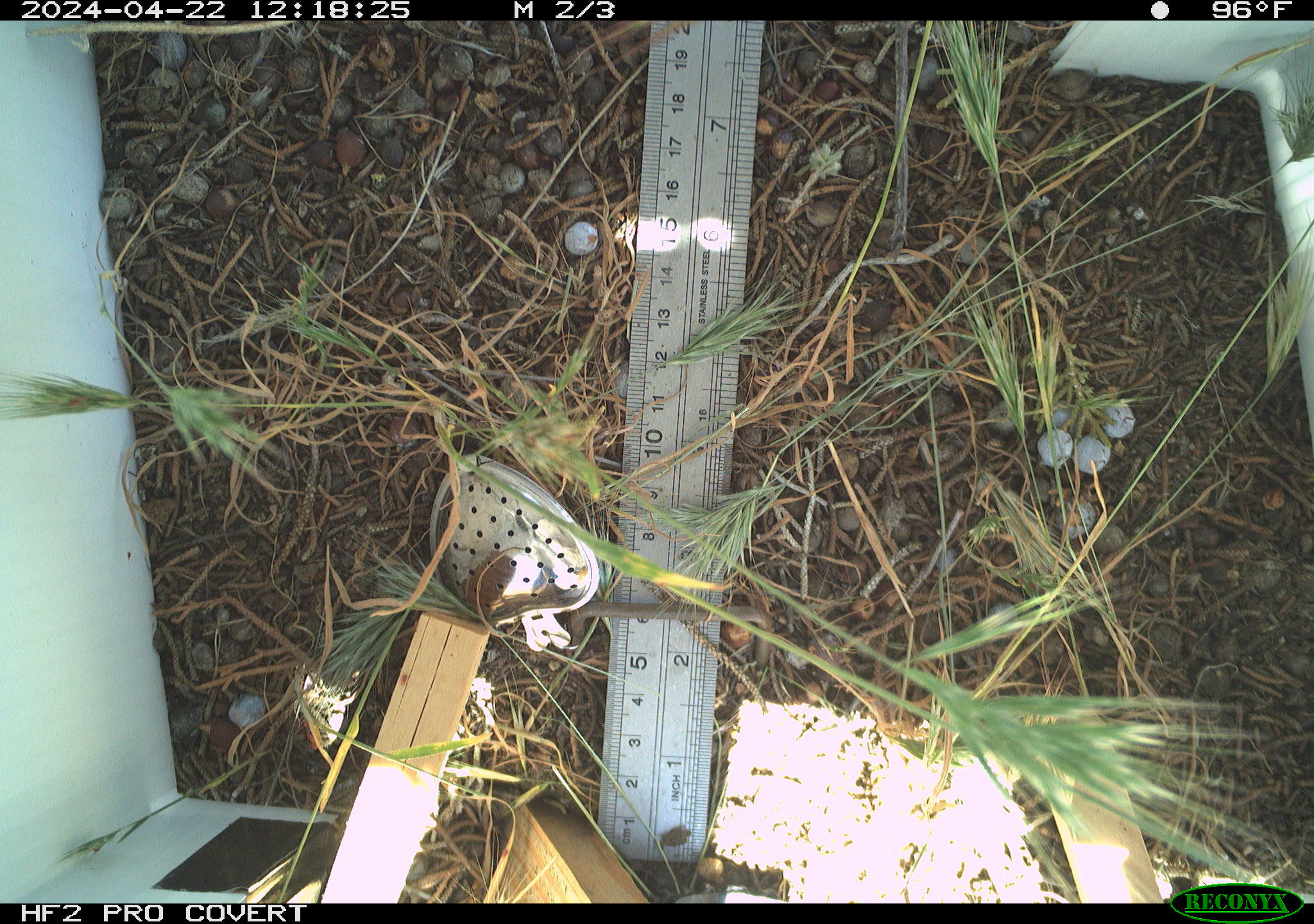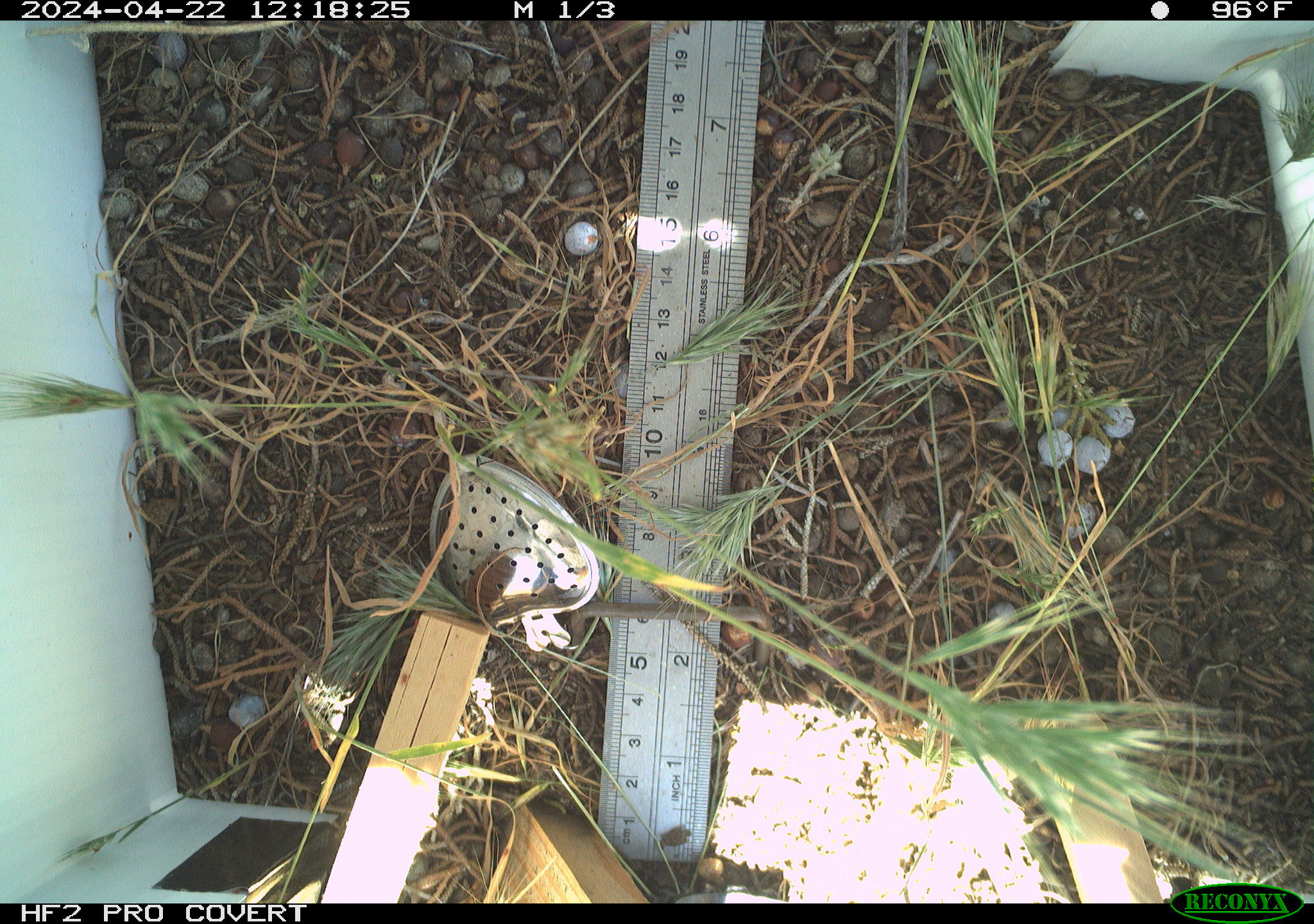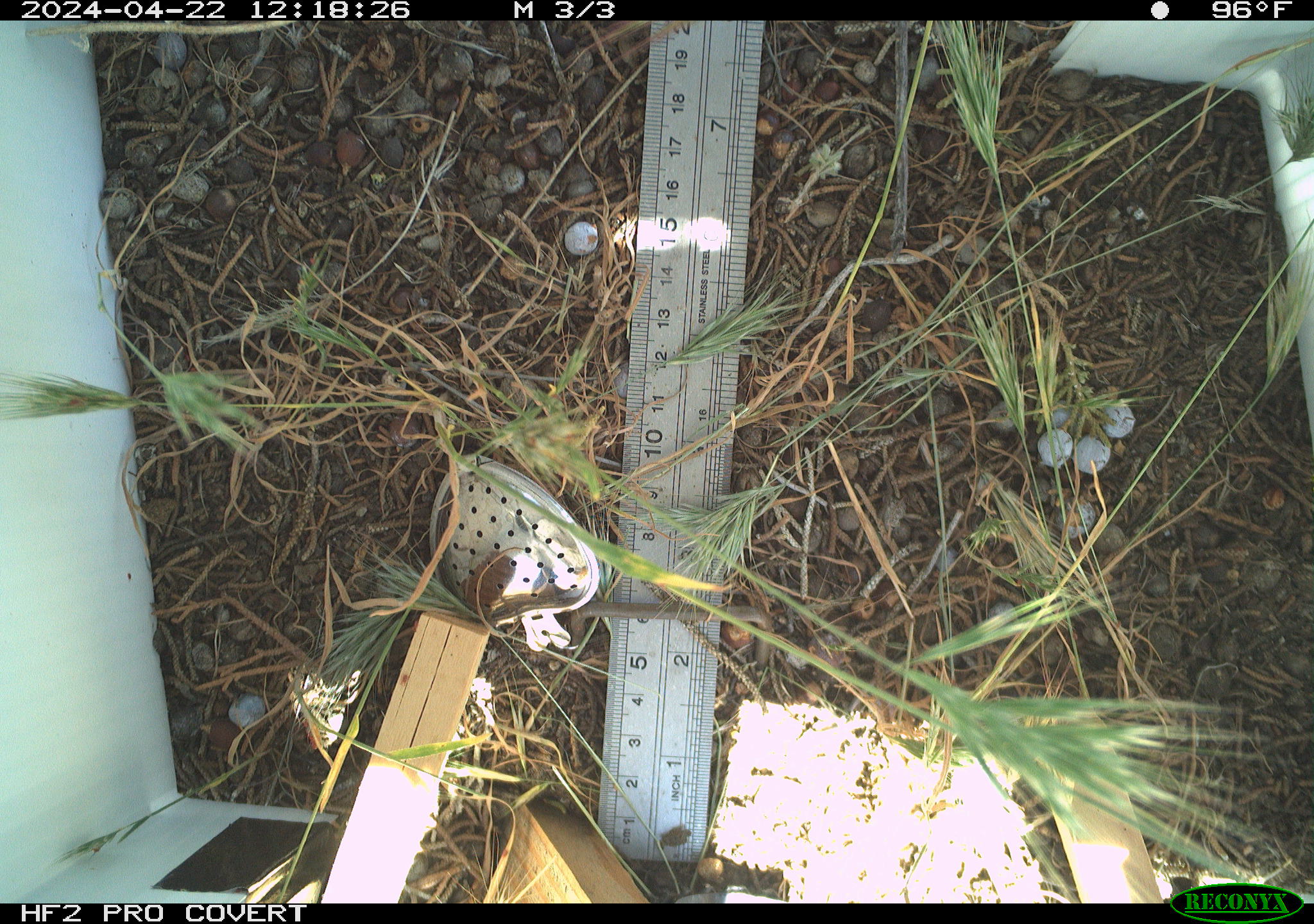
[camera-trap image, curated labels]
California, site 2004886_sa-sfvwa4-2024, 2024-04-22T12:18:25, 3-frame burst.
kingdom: Animalia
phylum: Arthropoda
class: Insecta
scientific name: Insecta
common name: insect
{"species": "insect (Insecta)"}